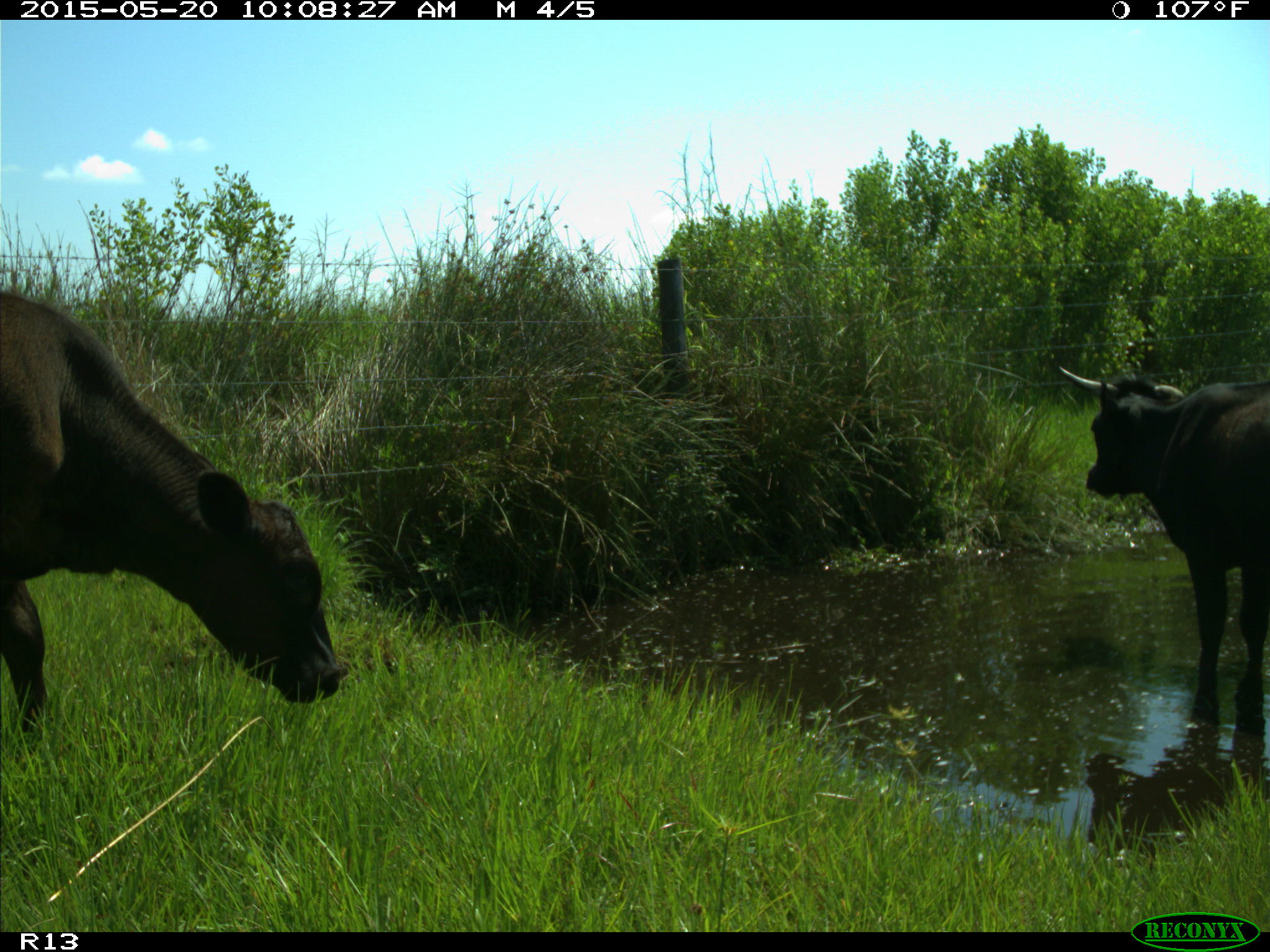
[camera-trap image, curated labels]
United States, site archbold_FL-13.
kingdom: Animalia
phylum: Chordata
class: Mammalia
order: Artiodactyla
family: Bovidae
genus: Bos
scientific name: Bos taurus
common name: domestic cow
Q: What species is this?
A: Bos taurus (domestic cow).